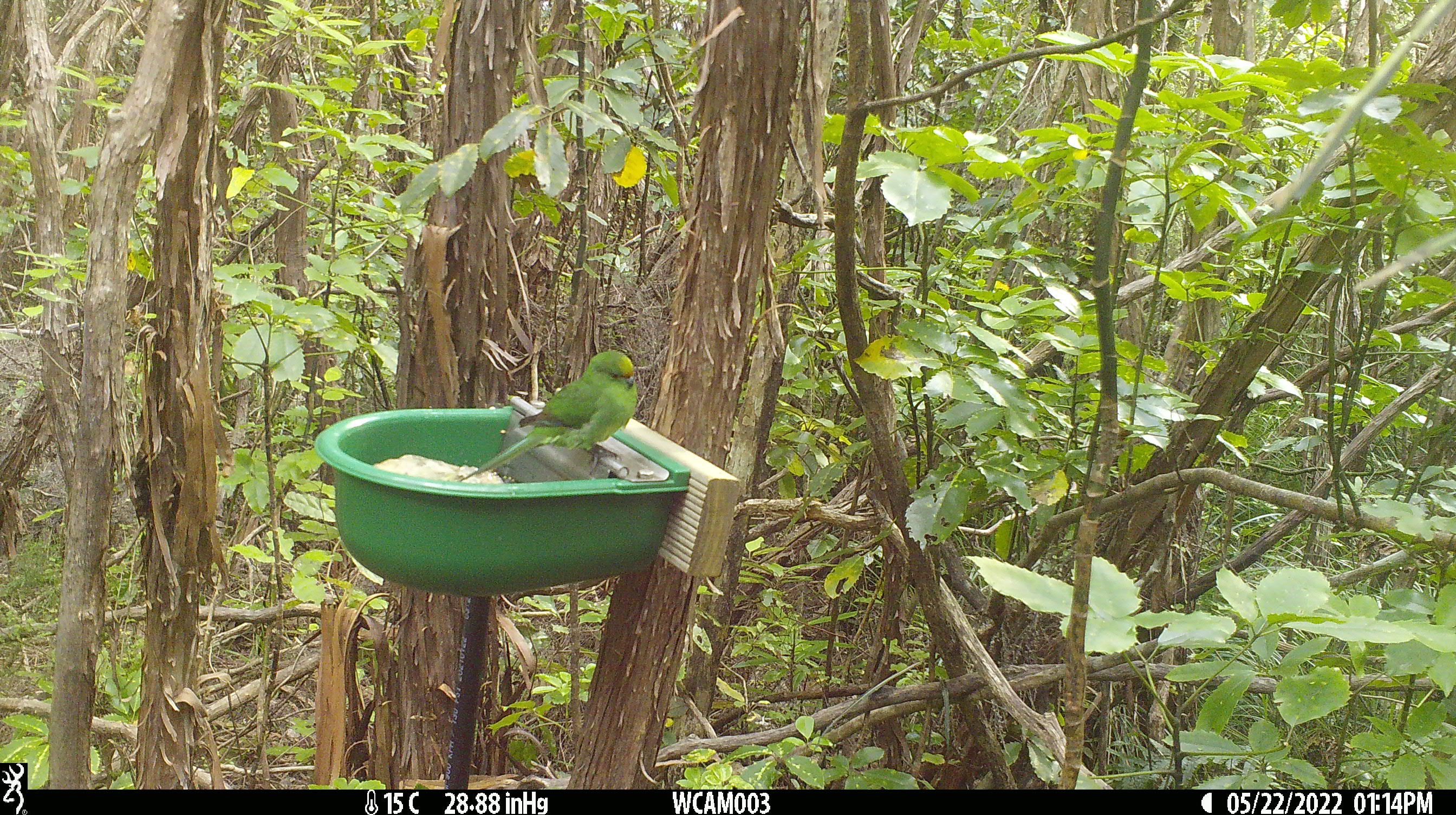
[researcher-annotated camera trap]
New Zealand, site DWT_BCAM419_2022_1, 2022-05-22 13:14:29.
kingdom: Animalia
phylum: Chordata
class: Aves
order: Psittaciformes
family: Psittaculidae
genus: Cyanoramphus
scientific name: Cyanoramphus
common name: parakeet